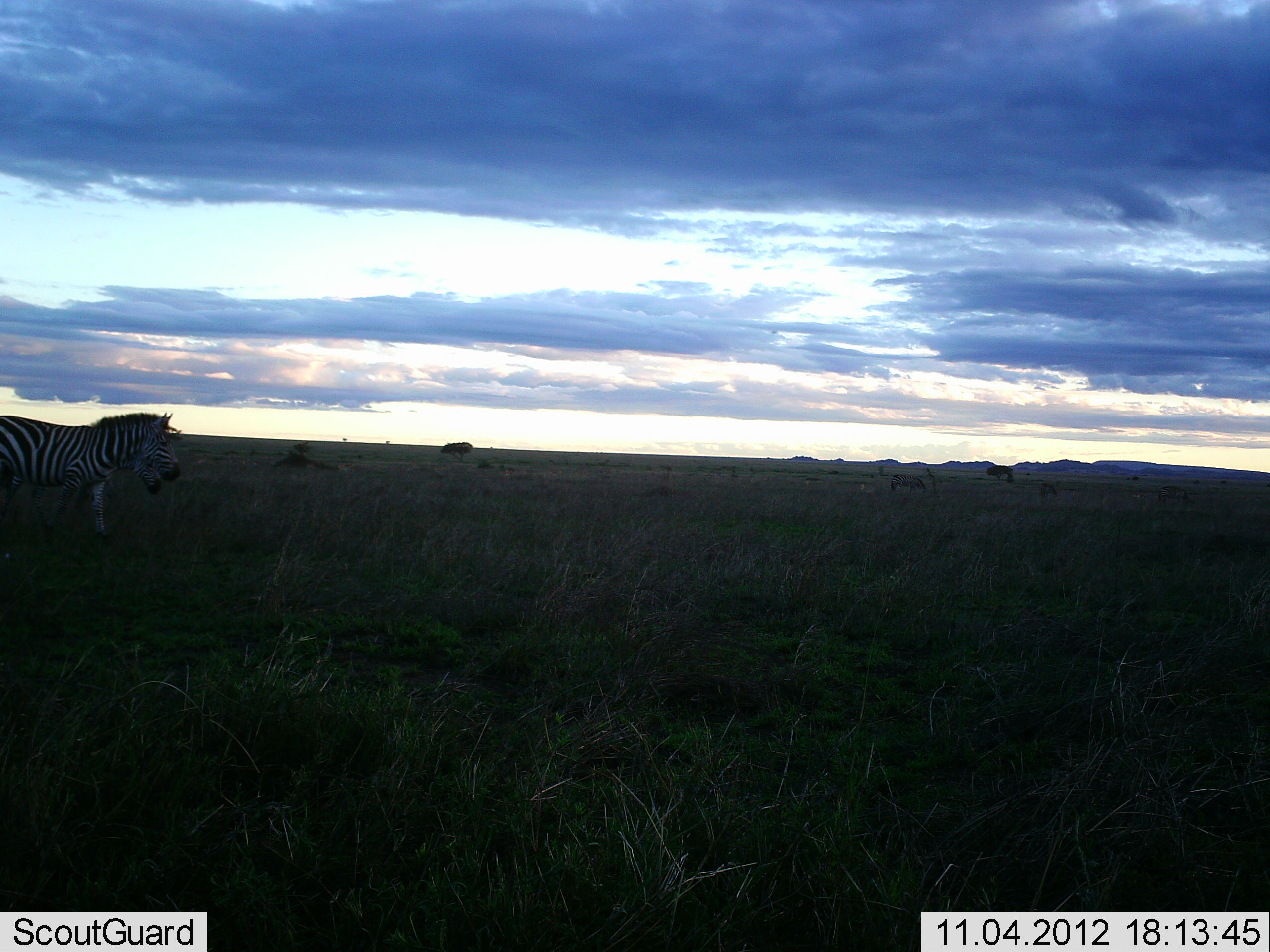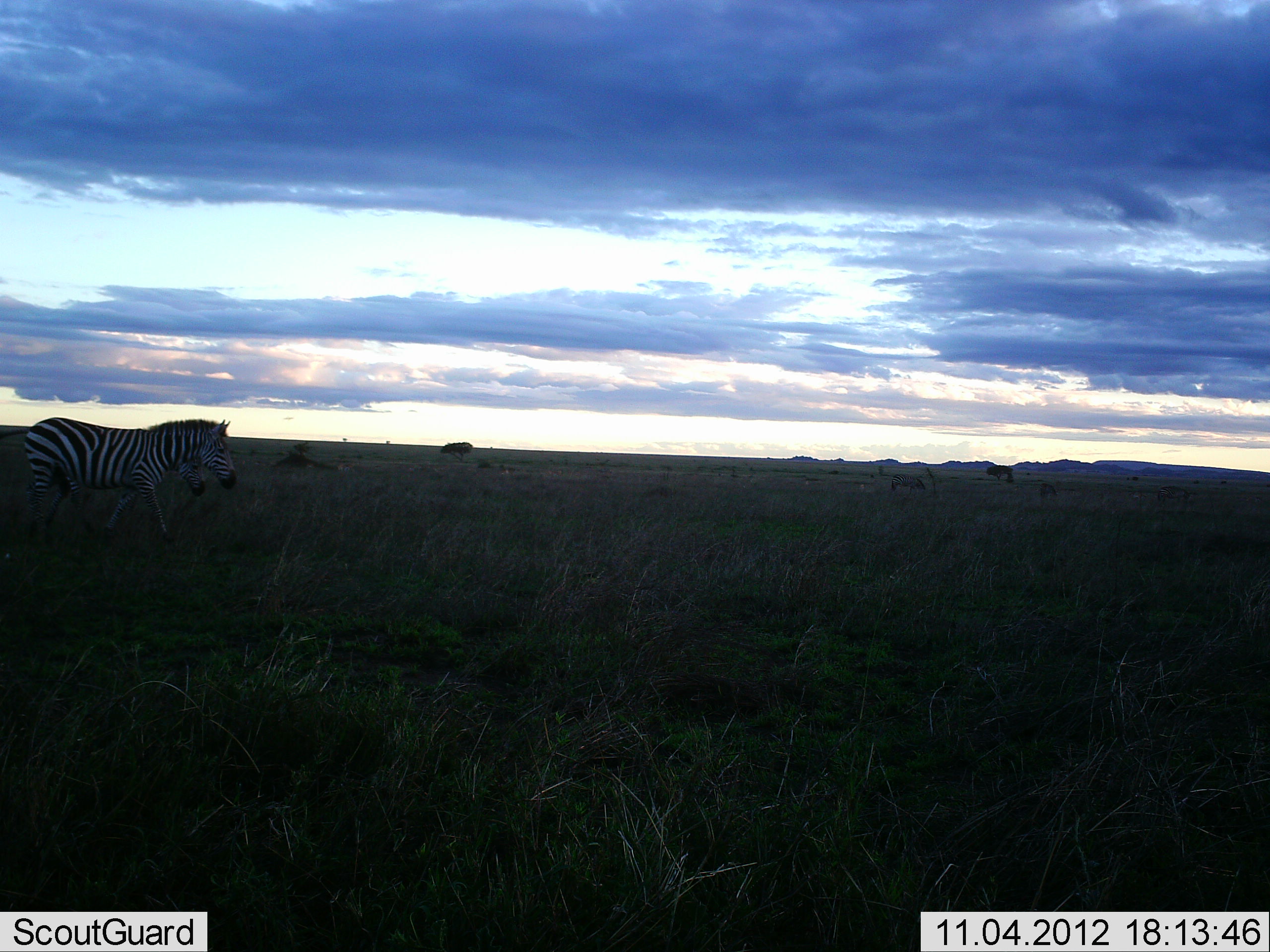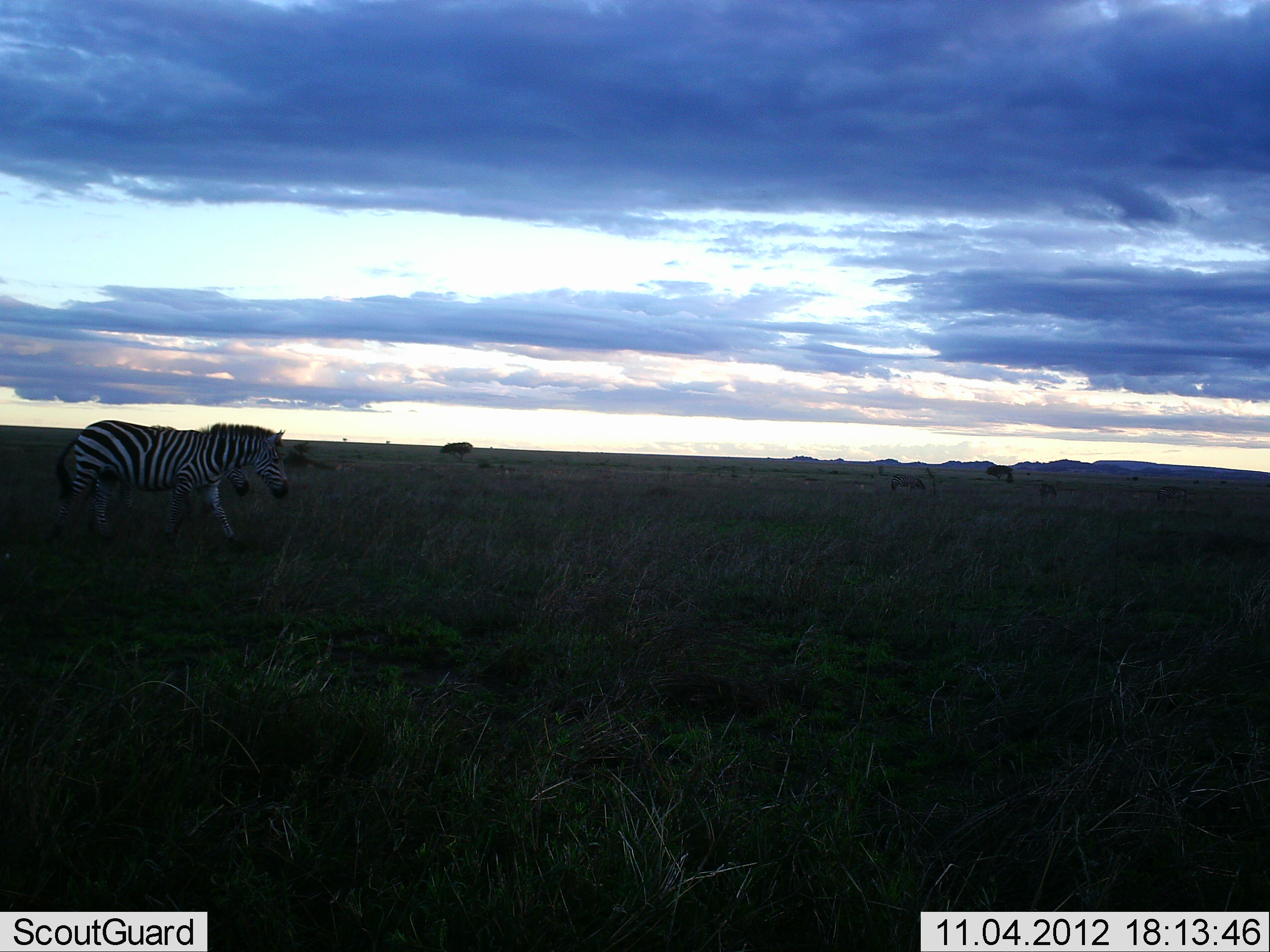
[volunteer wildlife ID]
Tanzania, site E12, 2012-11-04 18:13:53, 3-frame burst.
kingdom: Animalia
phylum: Chordata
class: Mammalia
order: Perissodactyla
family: Equidae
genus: Equus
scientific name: Equus quagga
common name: plains zebra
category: zebra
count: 2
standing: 20%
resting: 0%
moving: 100%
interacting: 0%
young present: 10%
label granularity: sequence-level